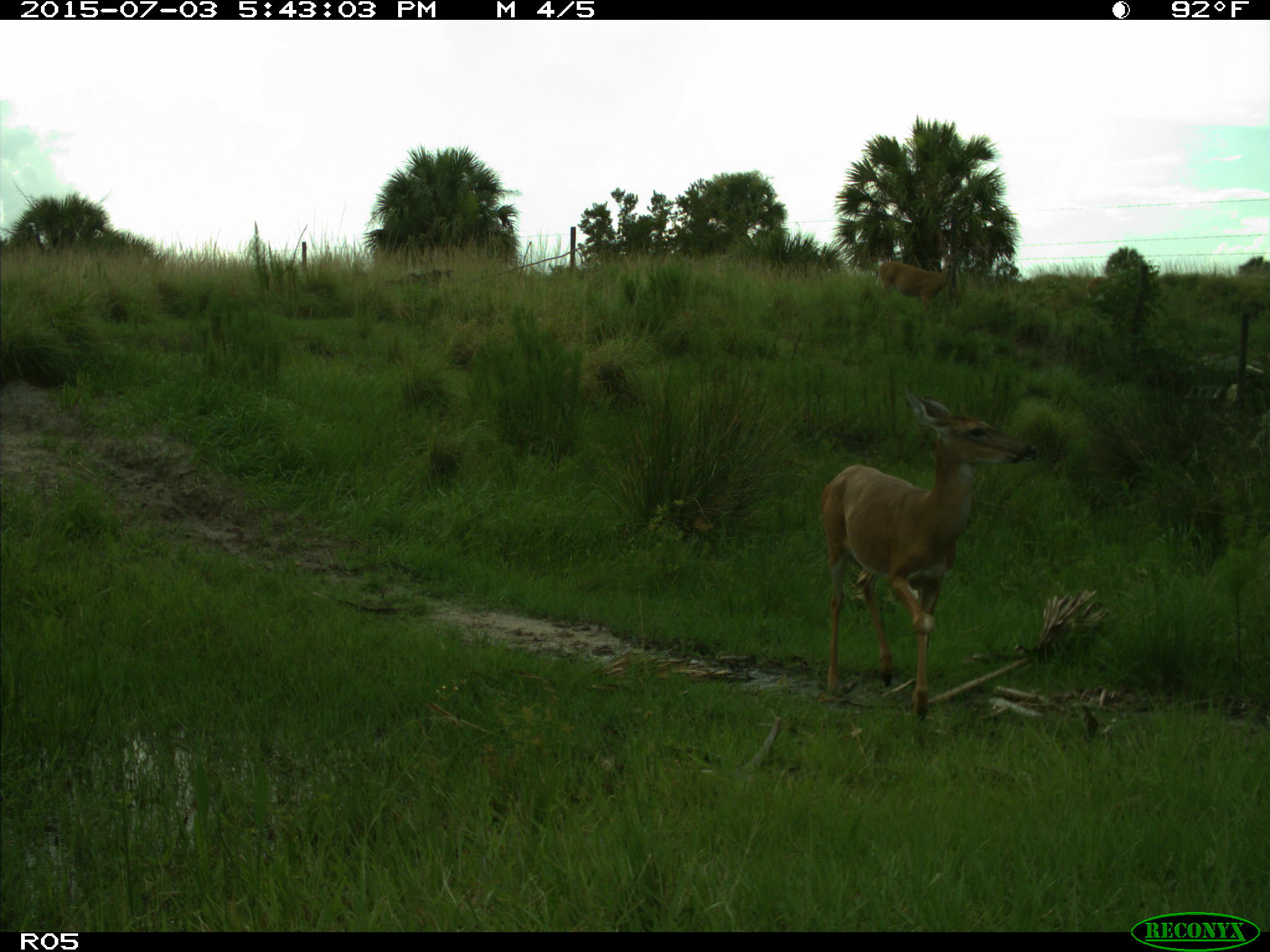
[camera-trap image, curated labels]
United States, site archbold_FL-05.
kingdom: Animalia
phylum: Chordata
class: Mammalia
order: Artiodactyla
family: Cervidae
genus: Odocoileus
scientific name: Odocoileus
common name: deer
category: unidentified deer